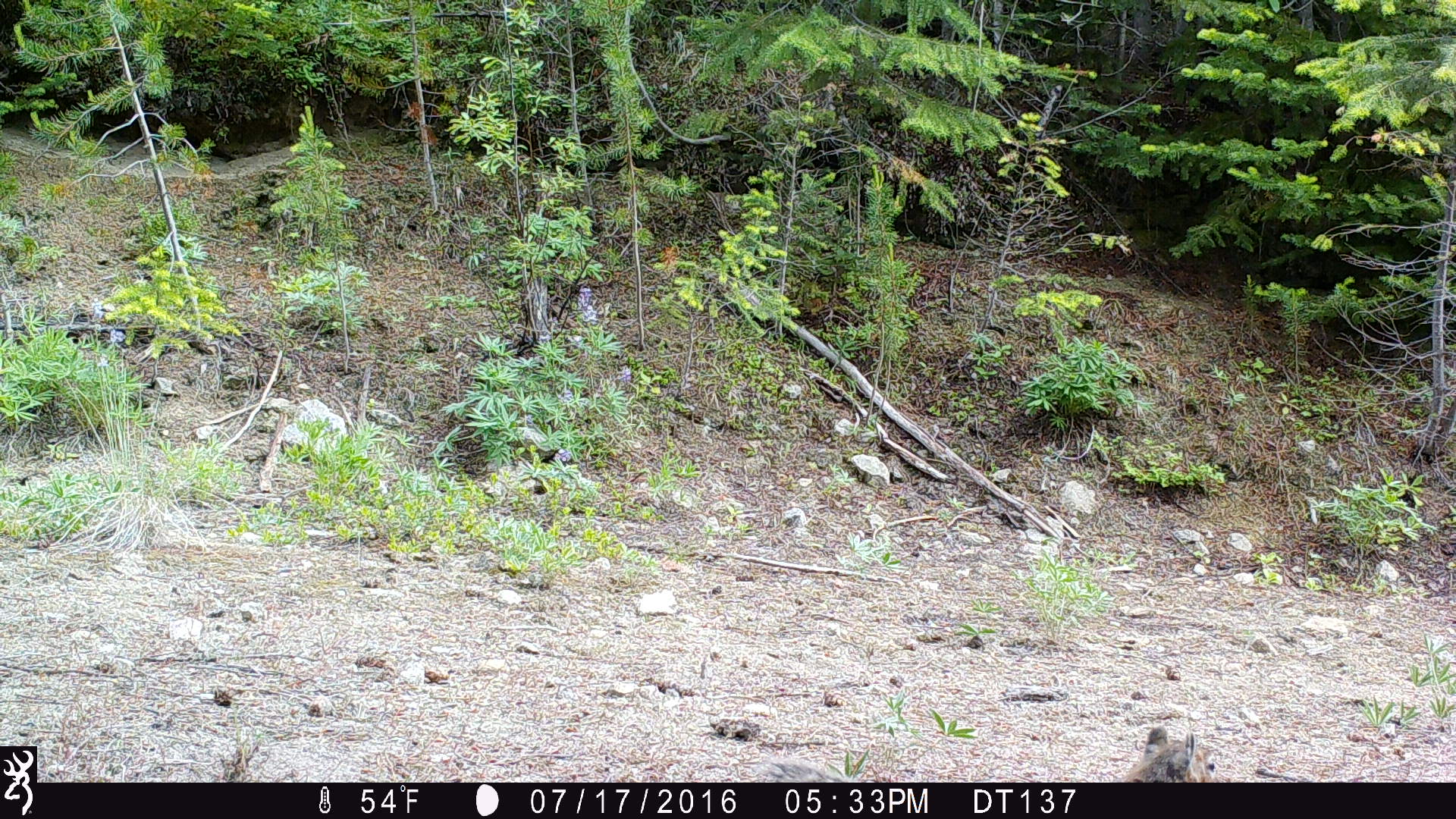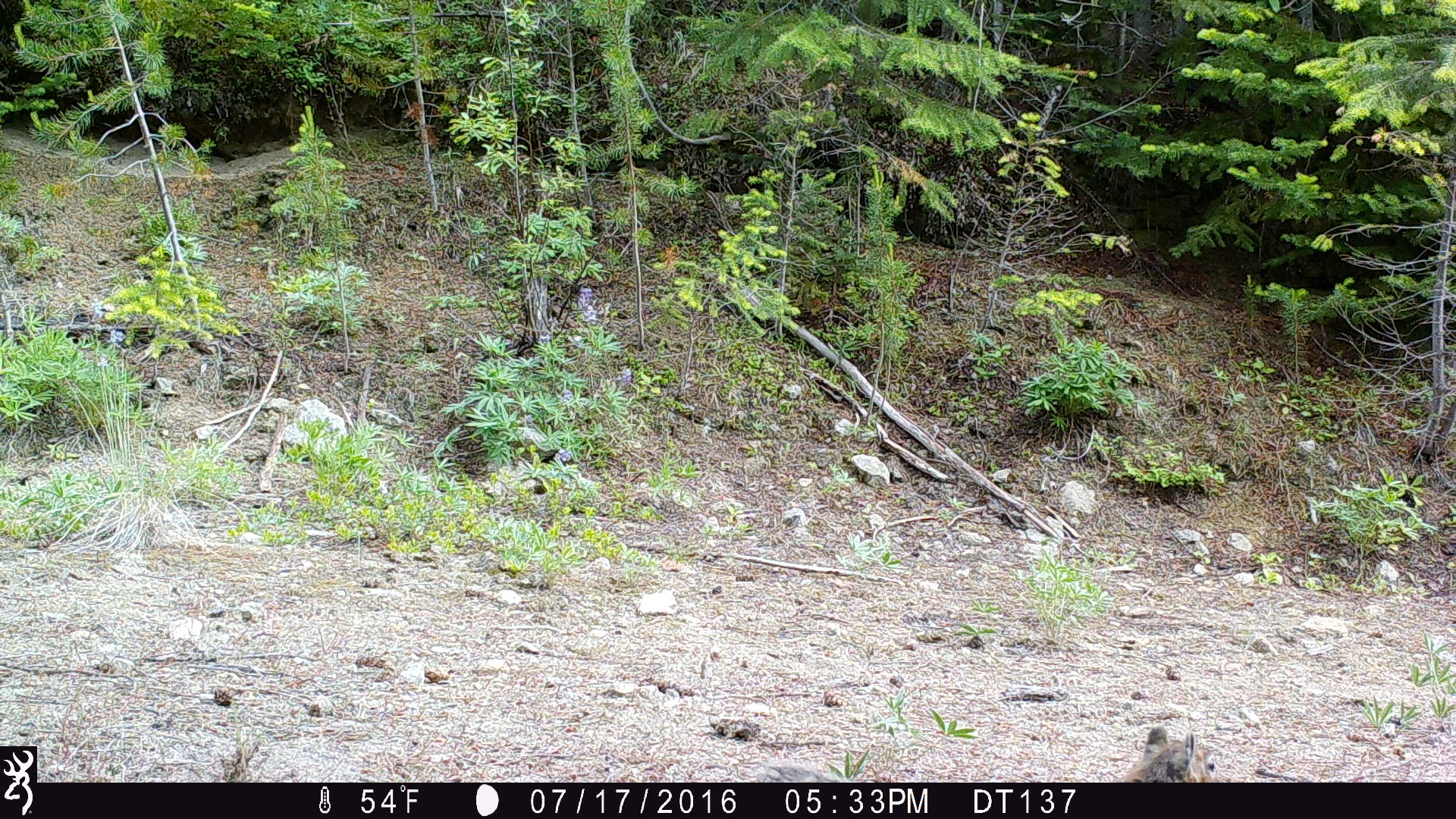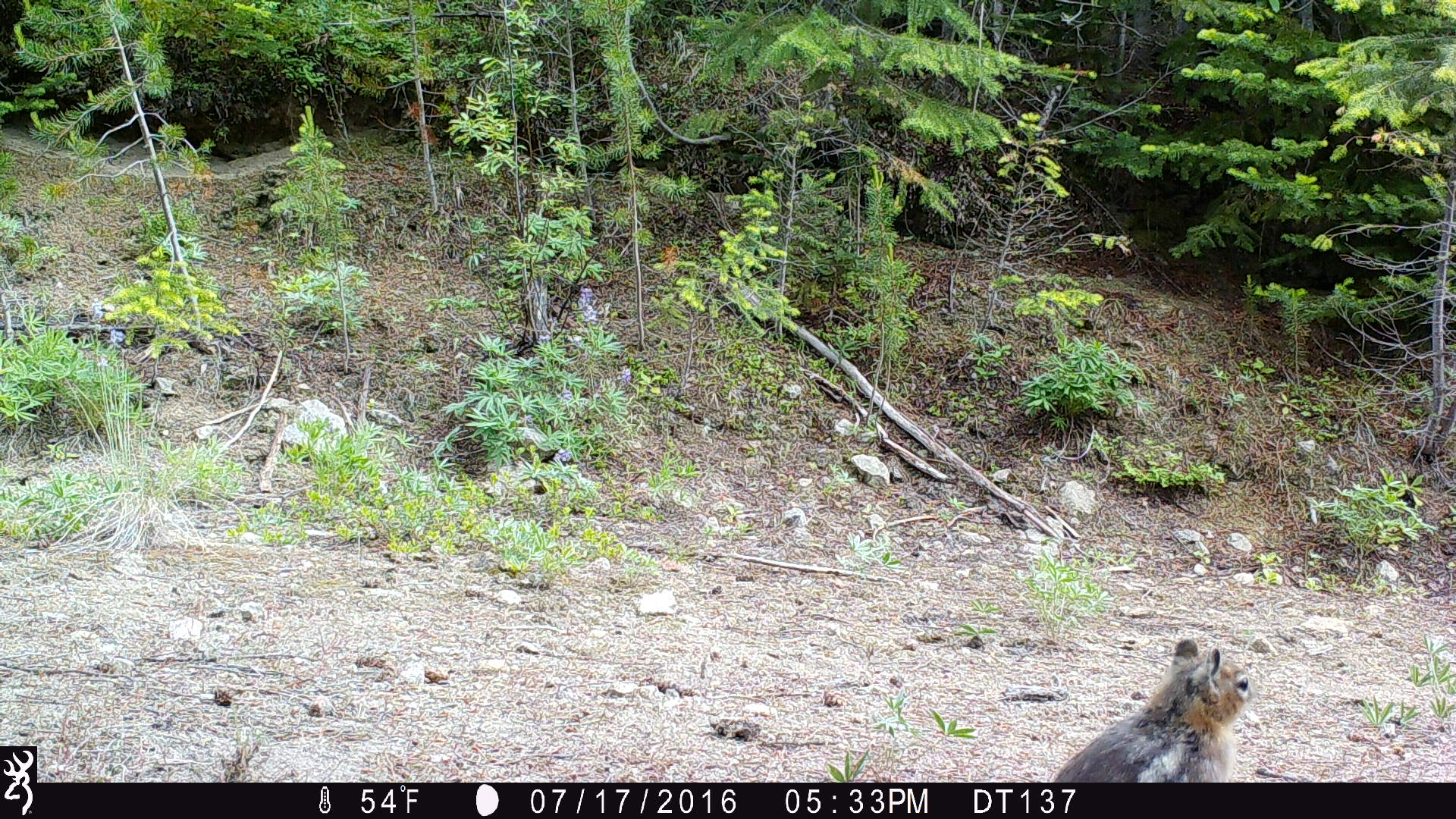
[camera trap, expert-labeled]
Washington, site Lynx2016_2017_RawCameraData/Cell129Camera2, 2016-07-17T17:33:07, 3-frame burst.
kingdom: Animalia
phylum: Chordata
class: Mammalia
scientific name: Mammalia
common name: small mammal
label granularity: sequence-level